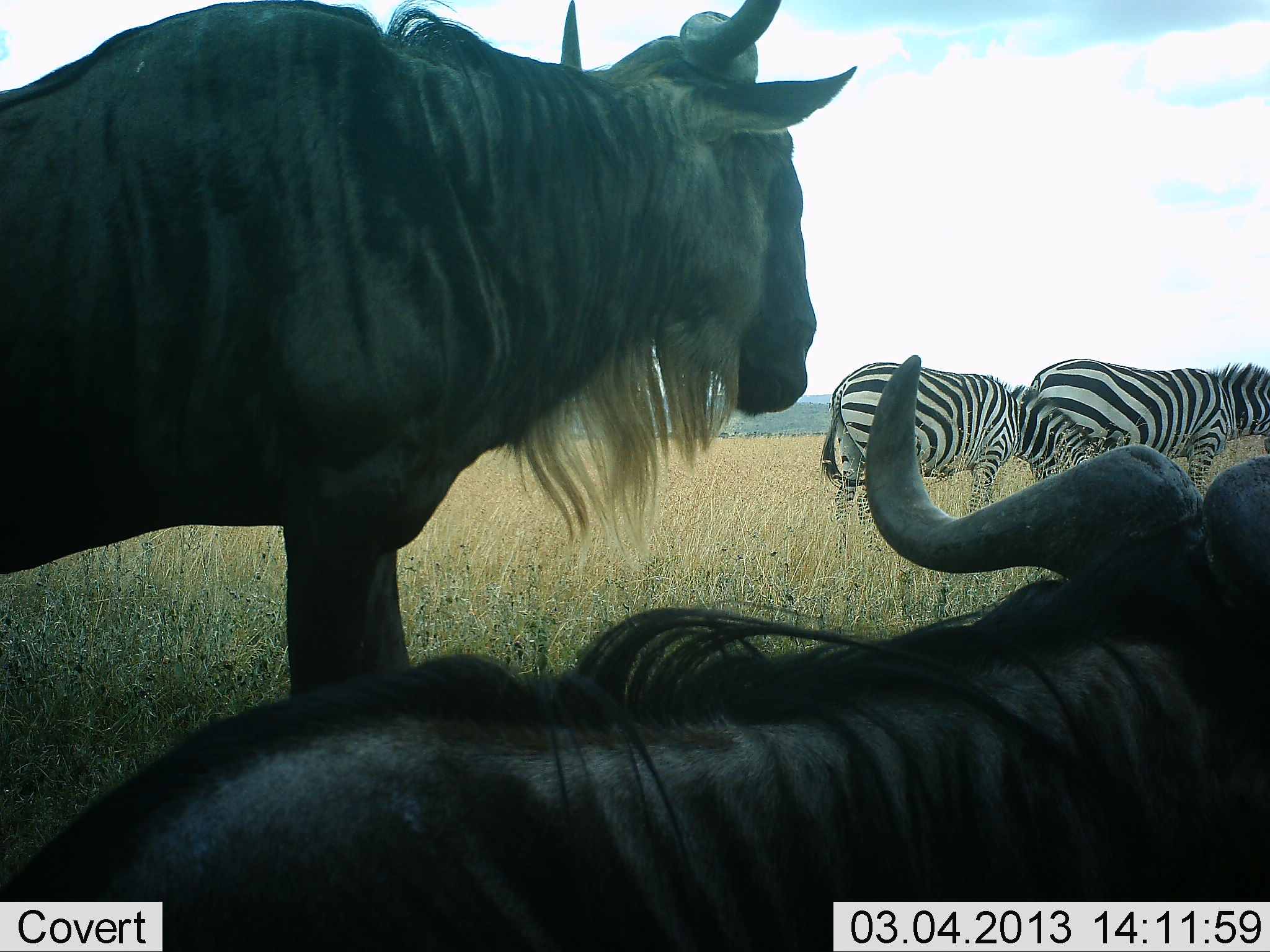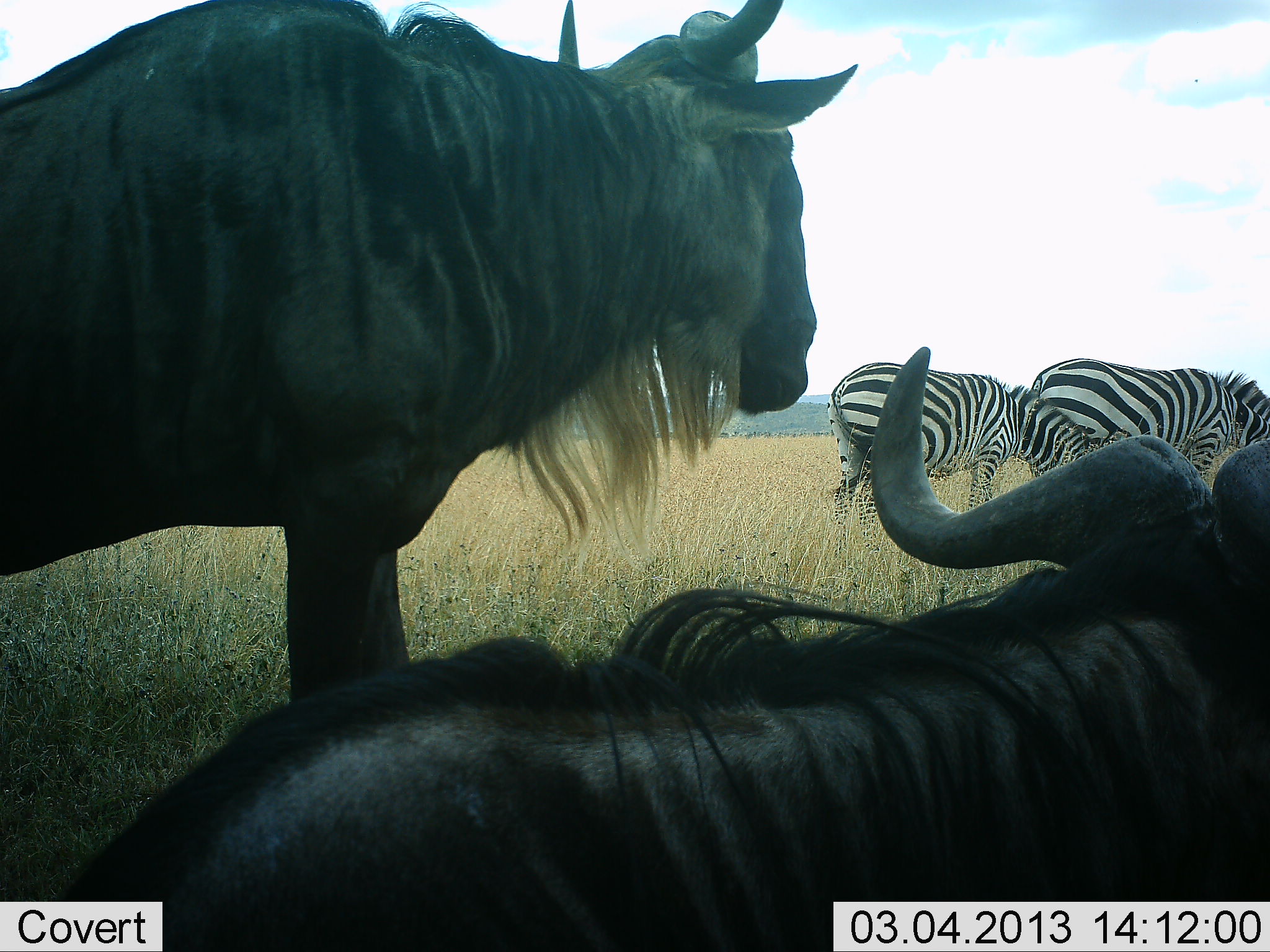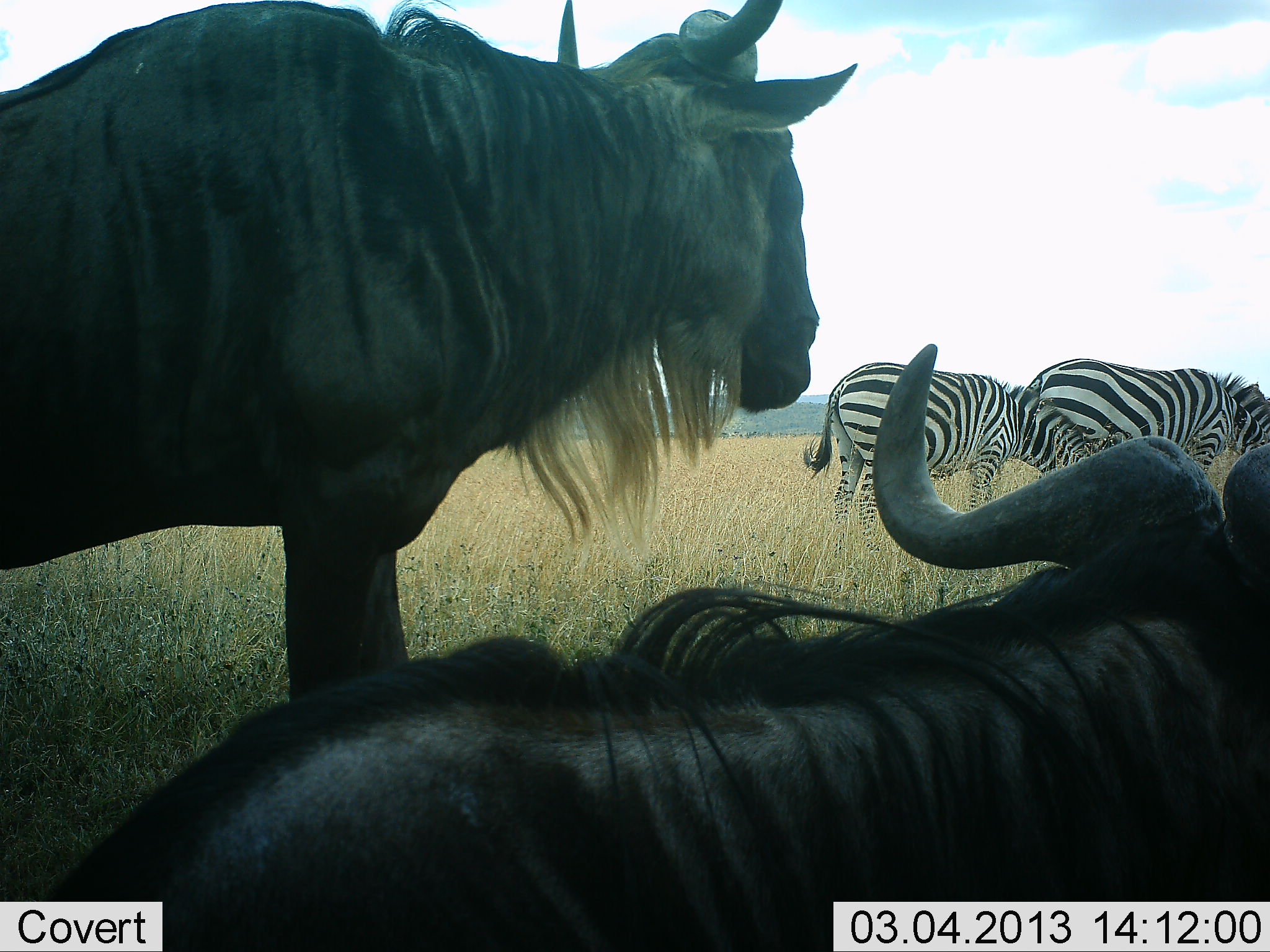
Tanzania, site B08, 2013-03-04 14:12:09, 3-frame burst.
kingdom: Animalia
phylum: Chordata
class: Mammalia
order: Artiodactyla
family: Bovidae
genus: Connochaetes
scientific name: Connochaetes taurinus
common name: blue wildebeest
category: wildebeest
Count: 2.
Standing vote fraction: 93%.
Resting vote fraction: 71%.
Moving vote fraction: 0%.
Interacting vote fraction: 0%.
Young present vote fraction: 0%.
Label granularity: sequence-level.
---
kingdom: Animalia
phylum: Chordata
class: Mammalia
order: Perissodactyla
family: Equidae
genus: Equus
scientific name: Equus quagga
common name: plains zebra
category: zebra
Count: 2.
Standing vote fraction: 47%.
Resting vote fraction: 6%.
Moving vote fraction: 0%.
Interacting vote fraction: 0%.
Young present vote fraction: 0%.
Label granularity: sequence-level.